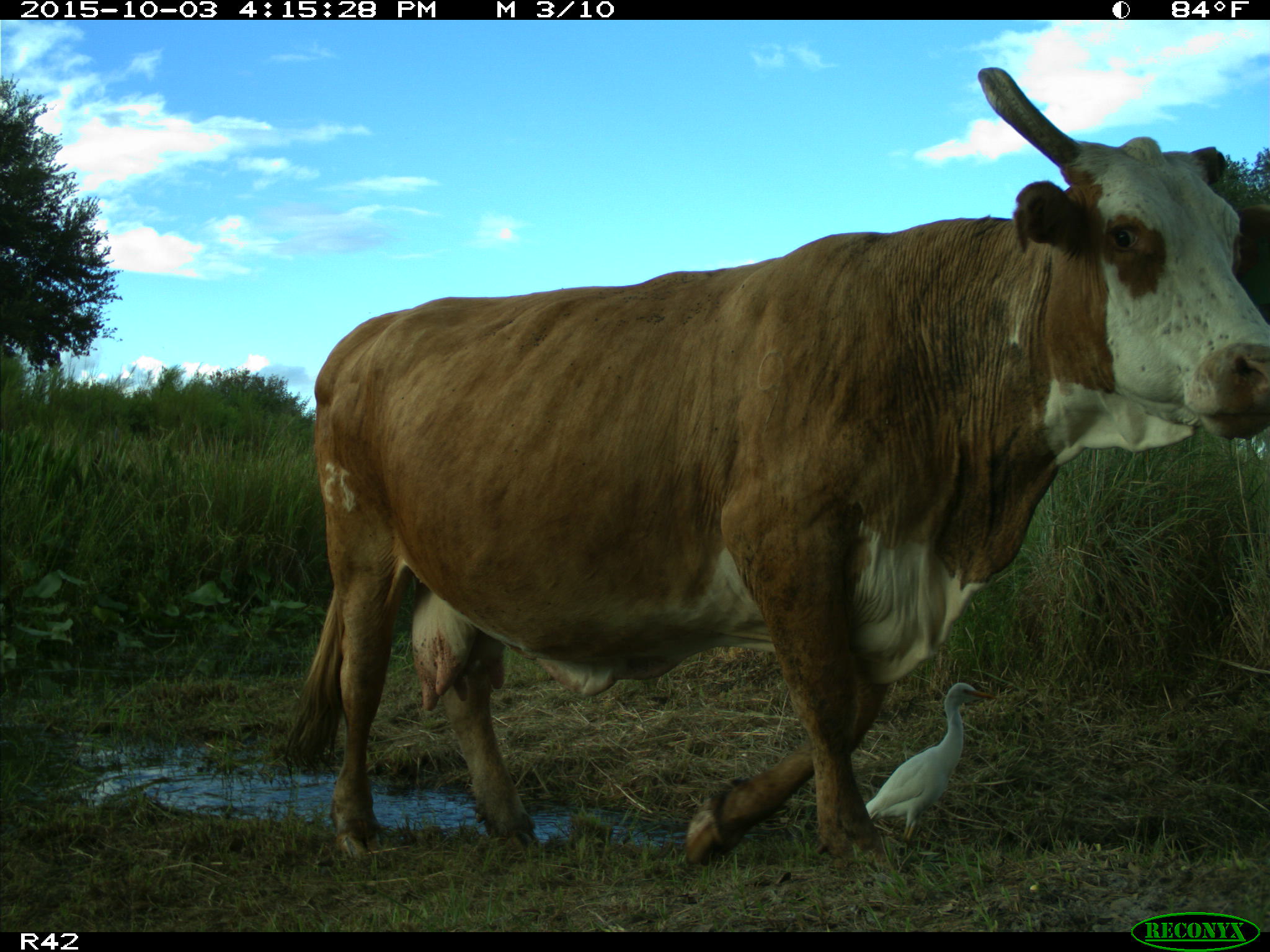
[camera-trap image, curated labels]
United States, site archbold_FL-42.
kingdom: Animalia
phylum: Chordata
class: Mammalia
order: Artiodactyla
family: Bovidae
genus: Bos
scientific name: Bos taurus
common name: domestic cow